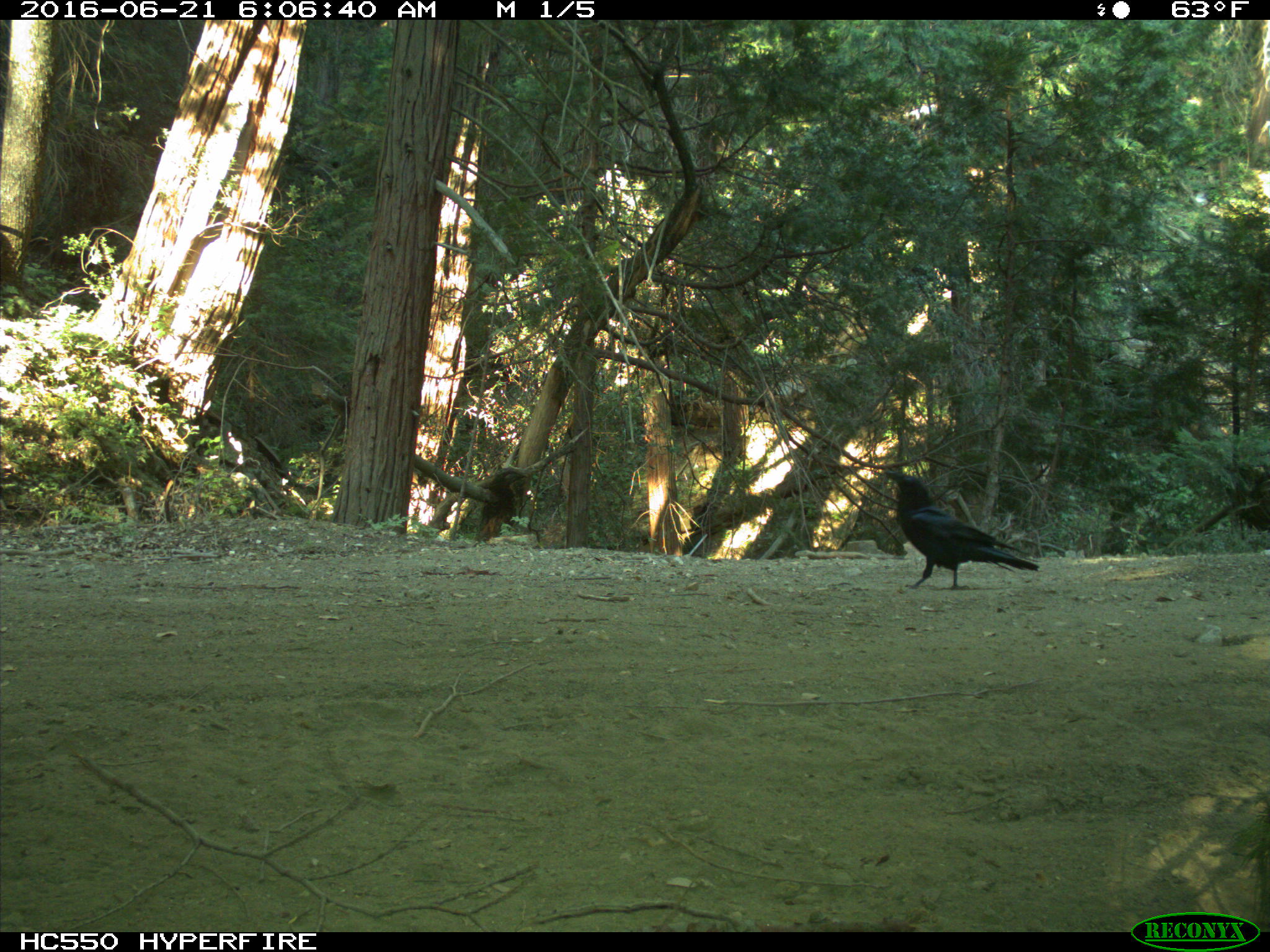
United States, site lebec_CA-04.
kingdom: Animalia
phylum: Chordata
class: Aves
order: Passeriformes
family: Corvidae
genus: Corvus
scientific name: Corvus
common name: crows and ravens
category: unidentified corvus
Unidentified corvus (crows and ravens) (Corvus).